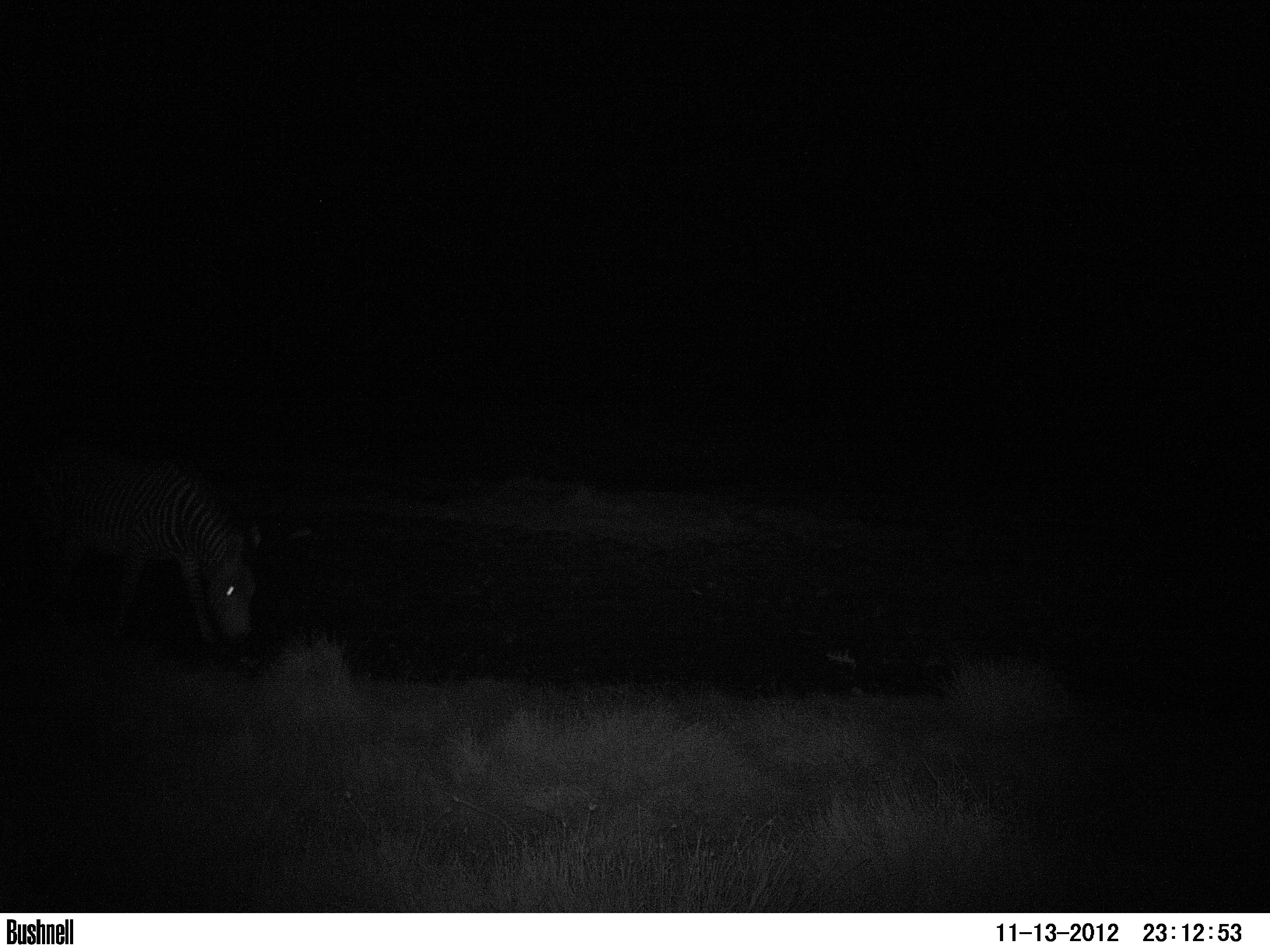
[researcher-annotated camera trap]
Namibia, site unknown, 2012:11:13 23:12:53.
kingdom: Animalia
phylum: Chordata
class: Mammalia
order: Perissodactyla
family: Equidae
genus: Equus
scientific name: Equus zebra hartmannae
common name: hartmann's mountain zebra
Equus zebra hartmannae (hartmann's mountain zebra).